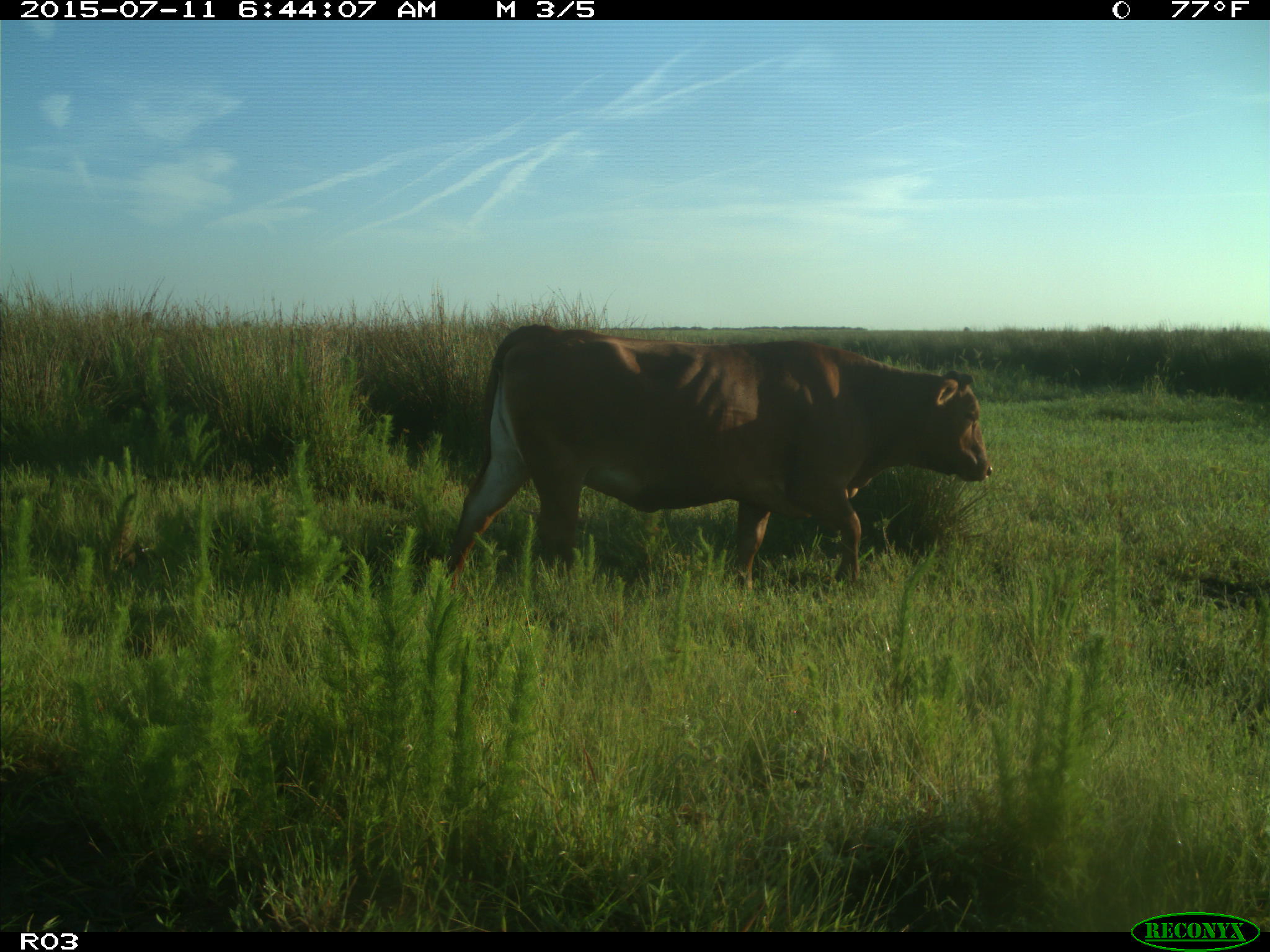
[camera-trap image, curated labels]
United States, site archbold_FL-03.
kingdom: Animalia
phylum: Chordata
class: Mammalia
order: Artiodactyla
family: Bovidae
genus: Bos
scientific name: Bos taurus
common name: domestic cow